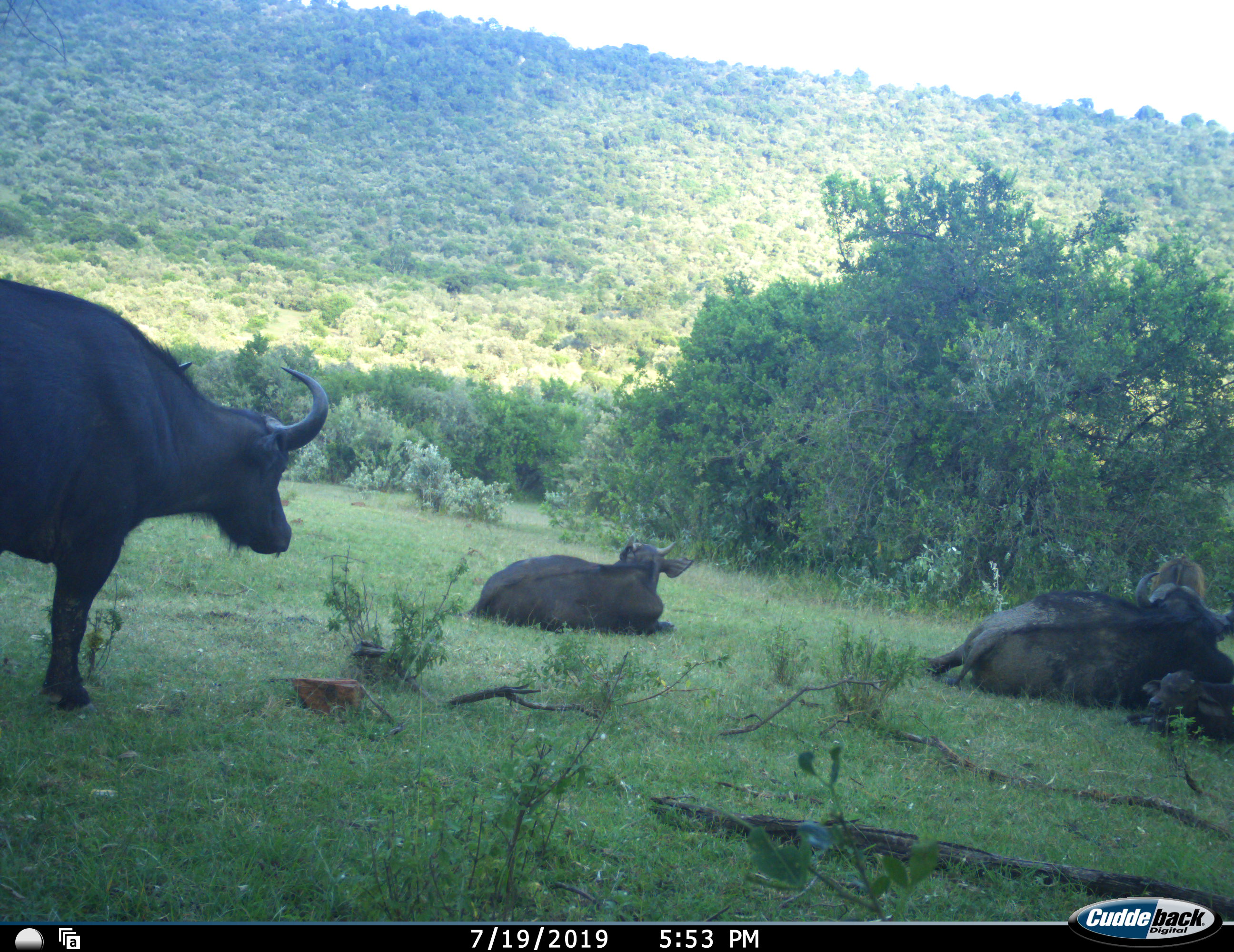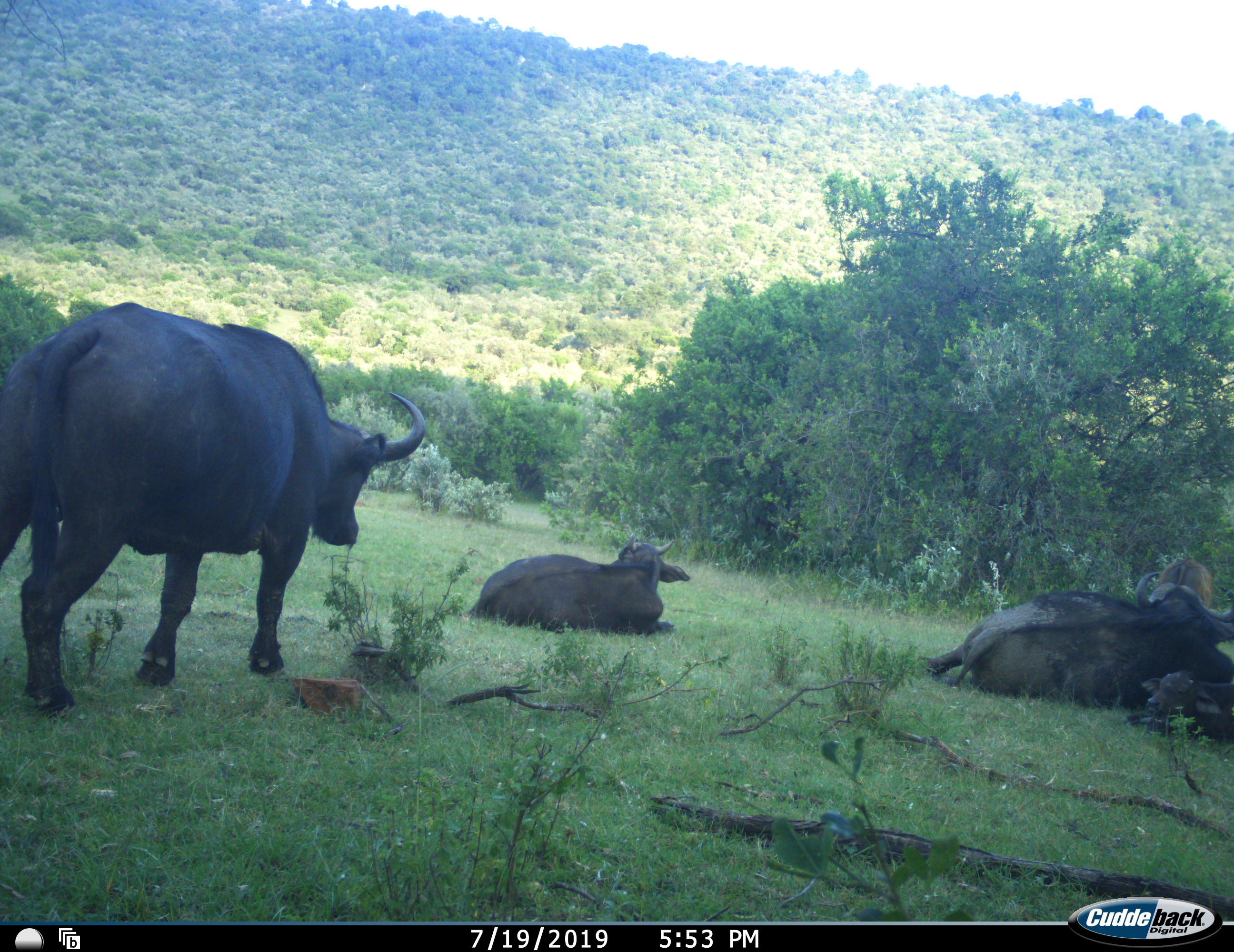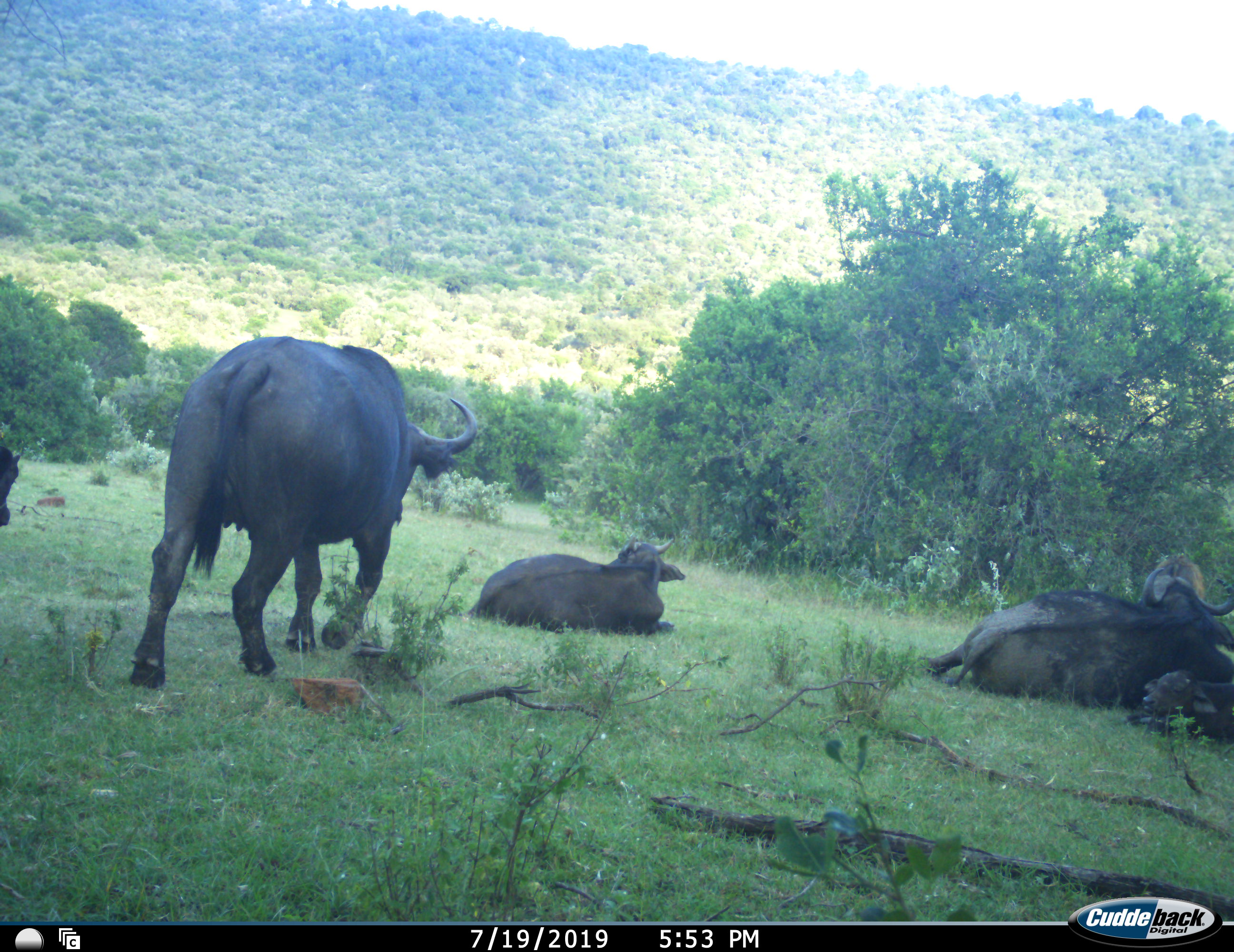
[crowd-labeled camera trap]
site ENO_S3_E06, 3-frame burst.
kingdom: Animalia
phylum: Chordata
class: Mammalia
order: Artiodactyla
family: Bovidae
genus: Syncerus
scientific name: Syncerus caffer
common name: african buffalo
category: buffalo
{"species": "buffalo (african buffalo) (Syncerus caffer)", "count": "5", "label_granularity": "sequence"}